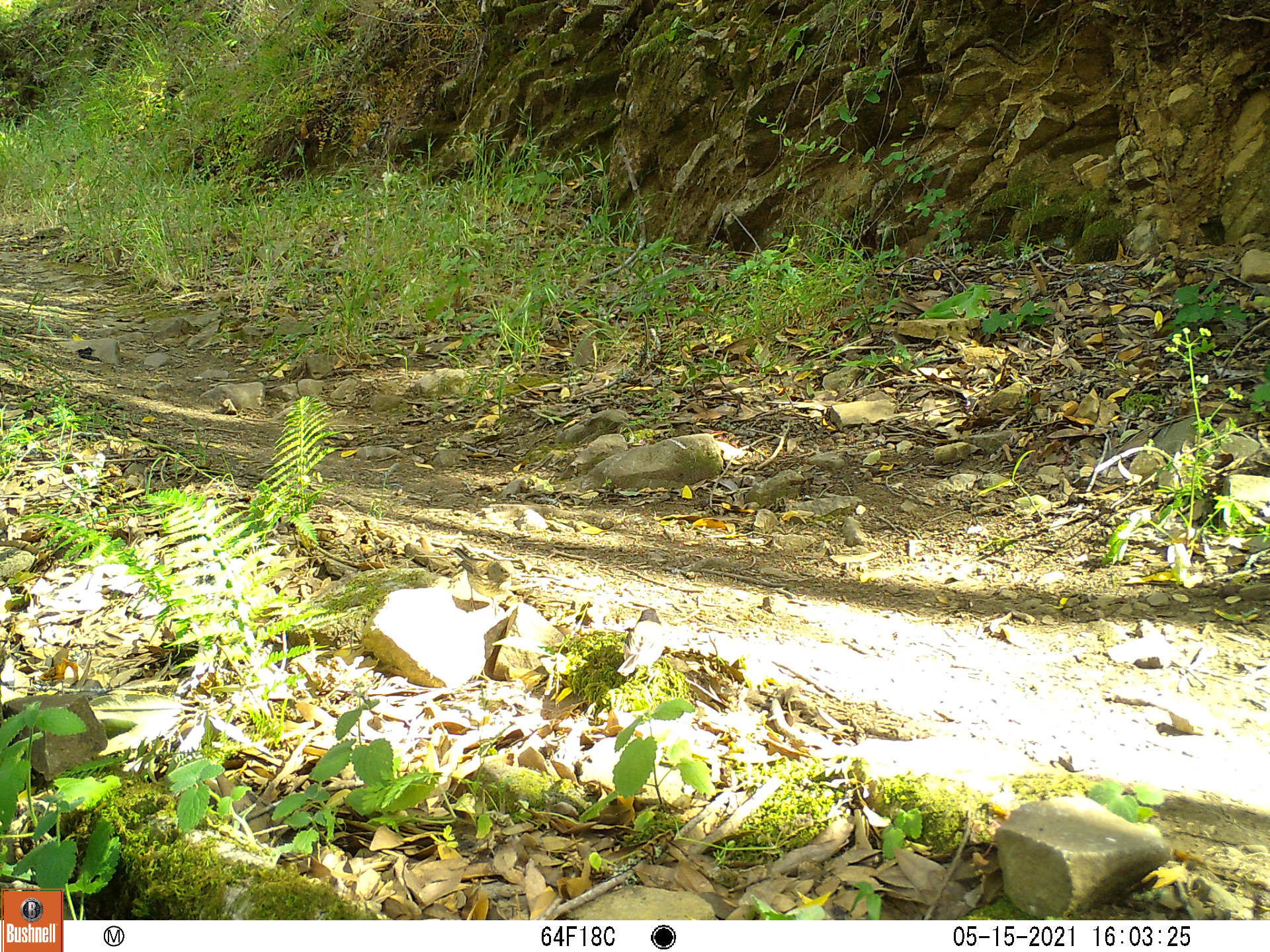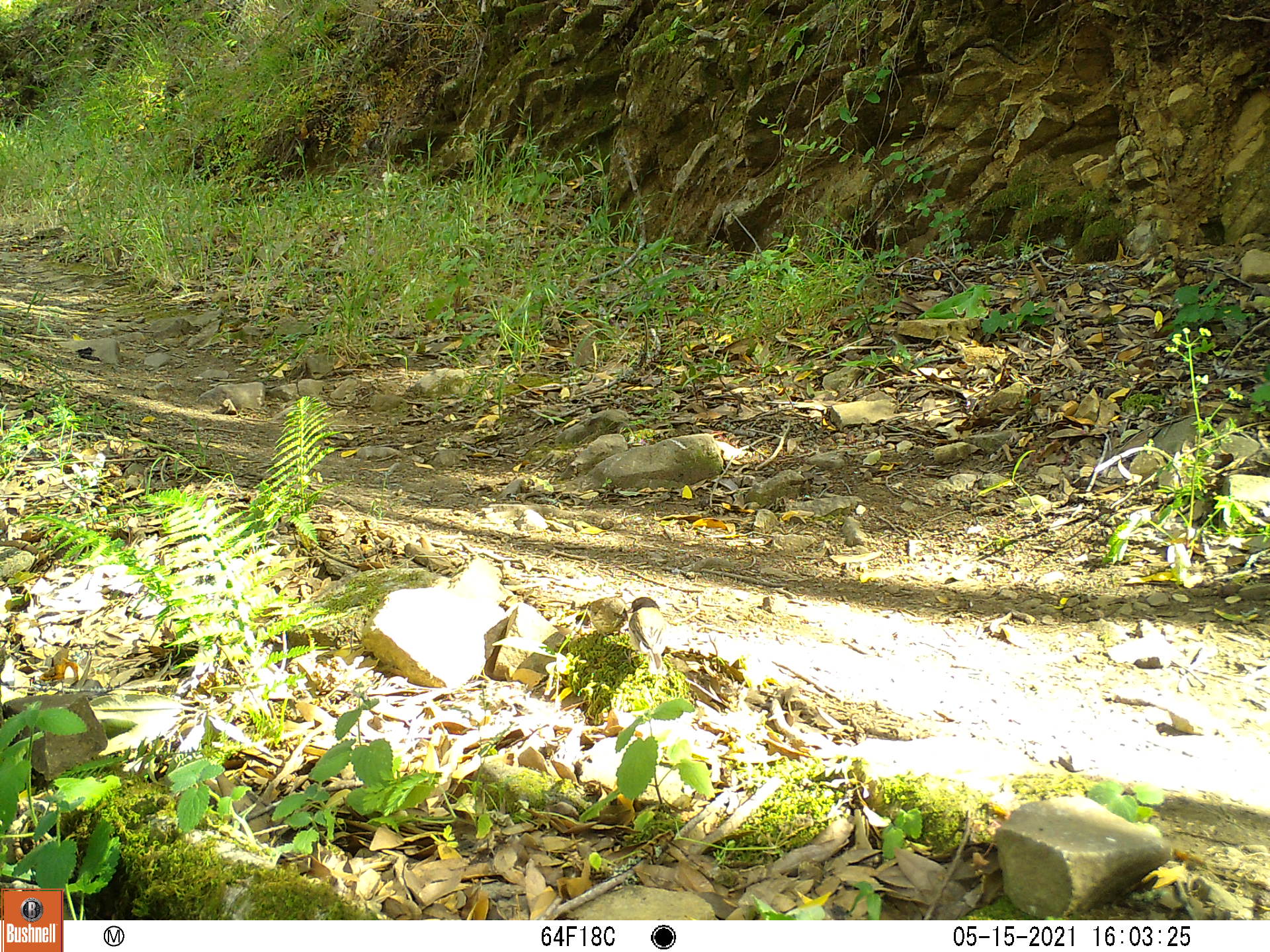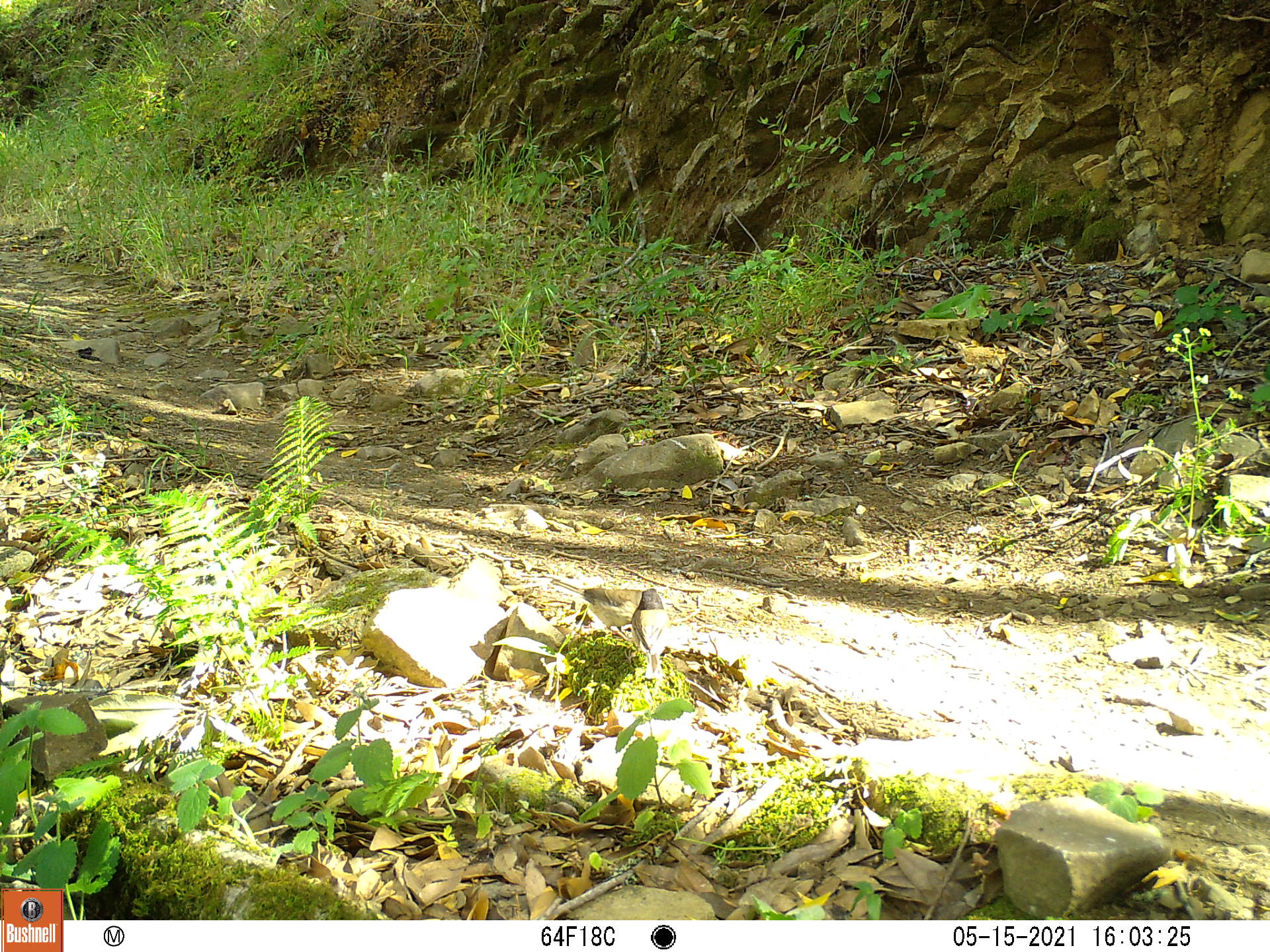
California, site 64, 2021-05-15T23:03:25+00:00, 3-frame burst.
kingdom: Animalia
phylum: Chordata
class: Aves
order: Passeriformes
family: Passerellidae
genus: Junco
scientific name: Junco hyemalis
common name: dark-eyed junco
Dark-eyed junco (Junco hyemalis).